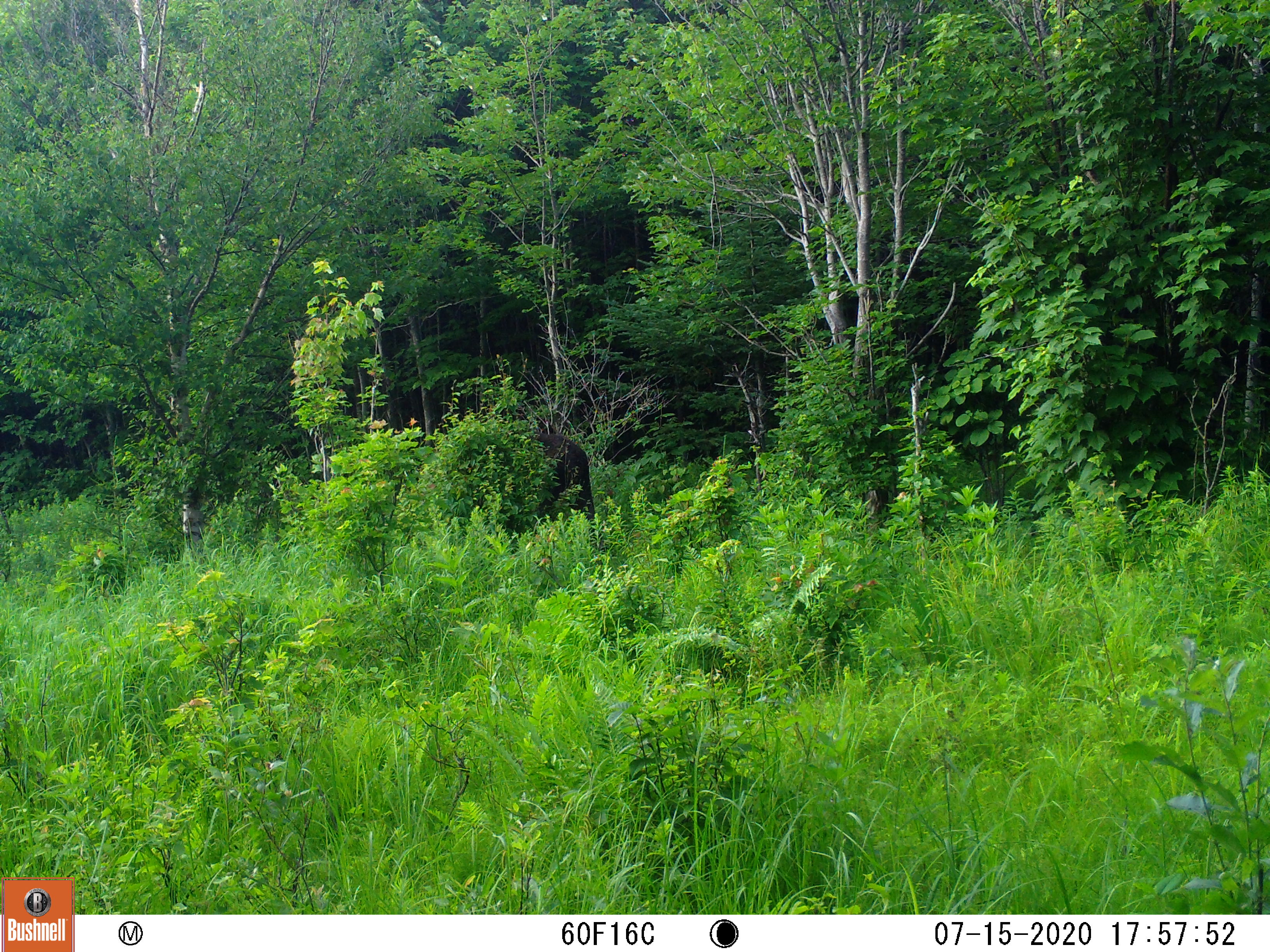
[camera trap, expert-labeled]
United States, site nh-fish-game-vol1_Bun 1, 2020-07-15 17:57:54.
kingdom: Animalia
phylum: Chordata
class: Mammalia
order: Artiodactyla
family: Cervidae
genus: Alces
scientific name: Alces alces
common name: moose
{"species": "moose (Alces alces)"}